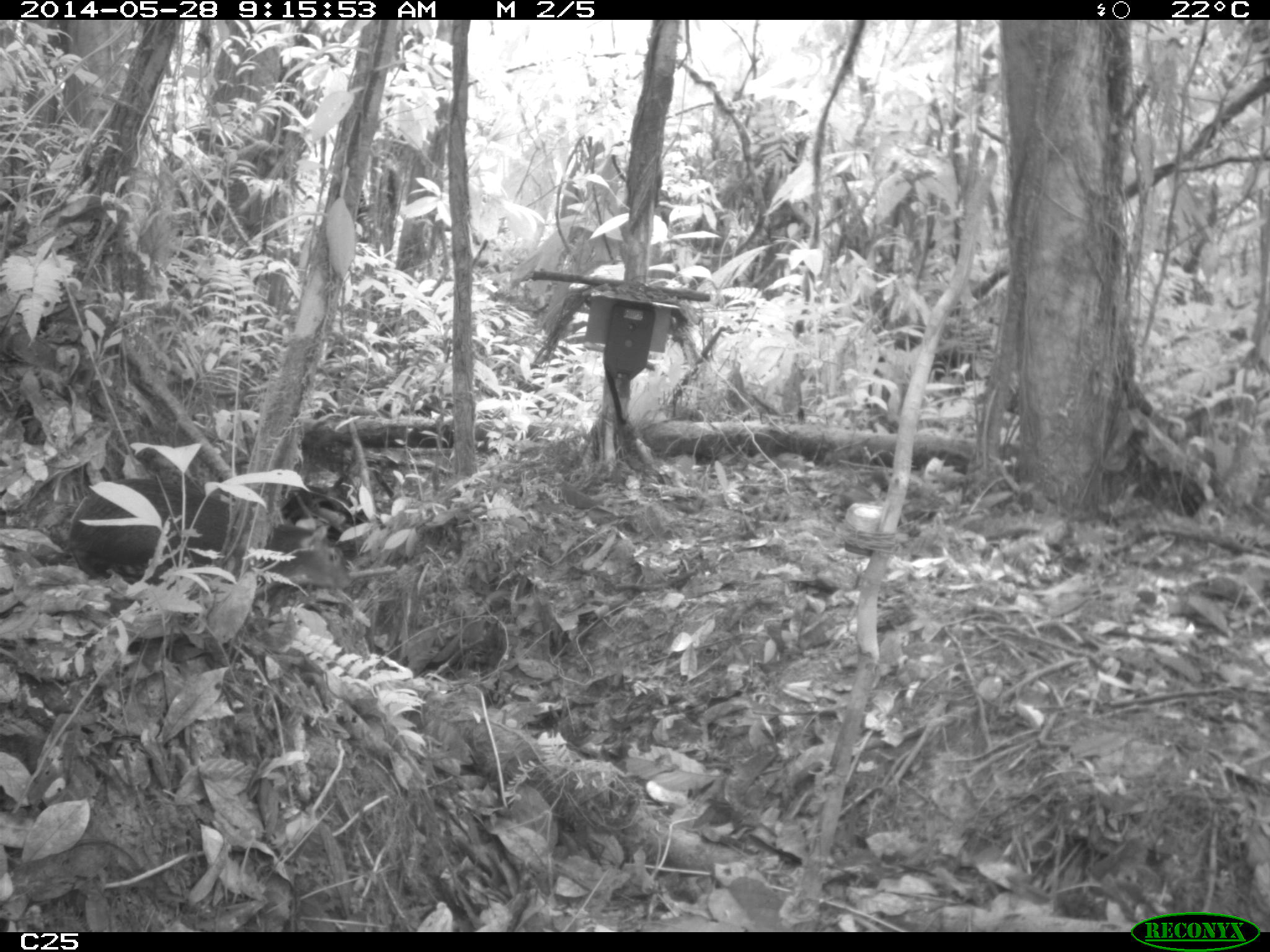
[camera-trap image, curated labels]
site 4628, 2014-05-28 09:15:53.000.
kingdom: Animalia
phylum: Chordata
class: Mammalia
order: Rodentia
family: Dasyproctidae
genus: Dasyprocta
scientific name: Dasyprocta leporina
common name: red-rumped agouti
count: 1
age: adult